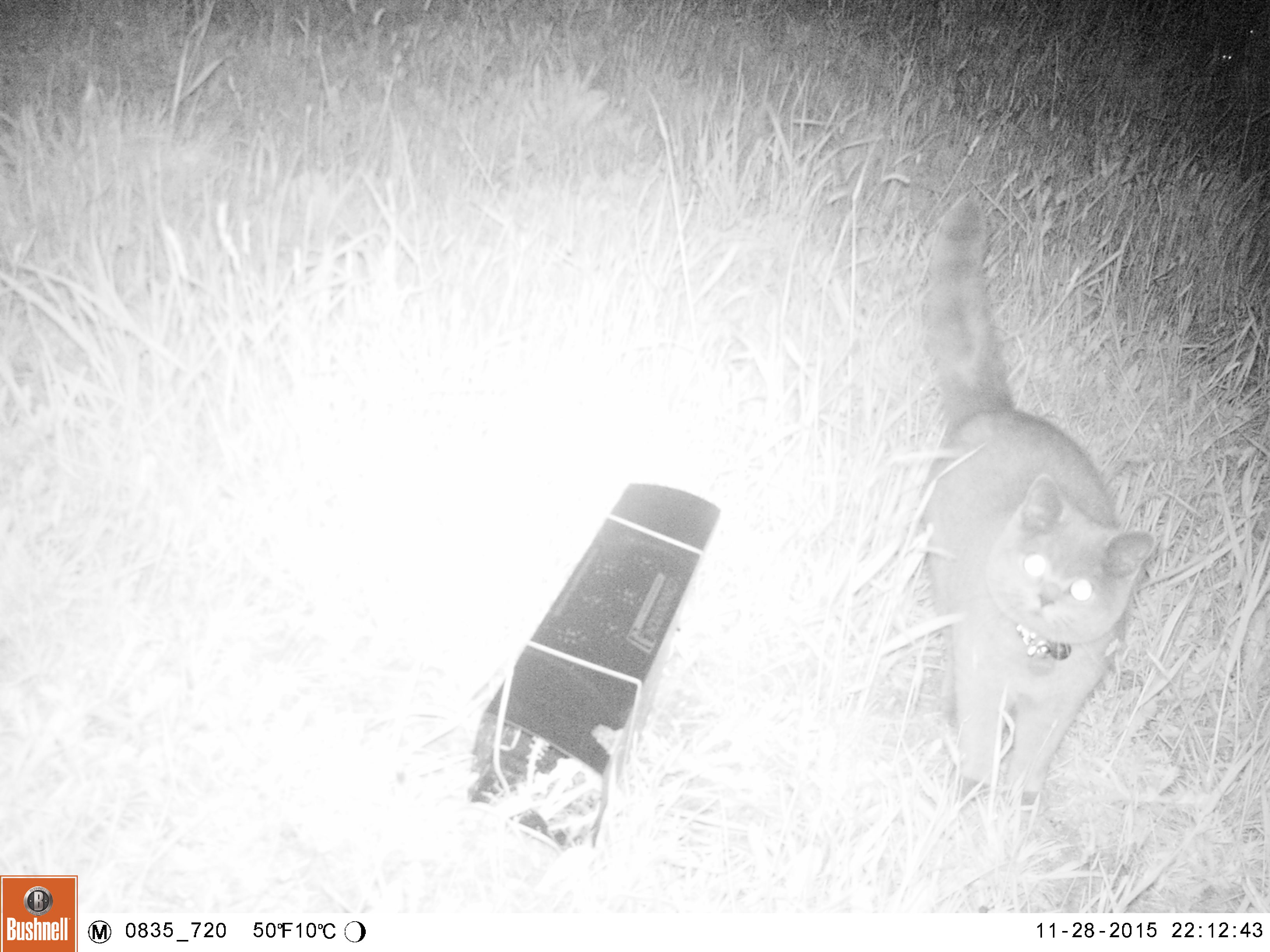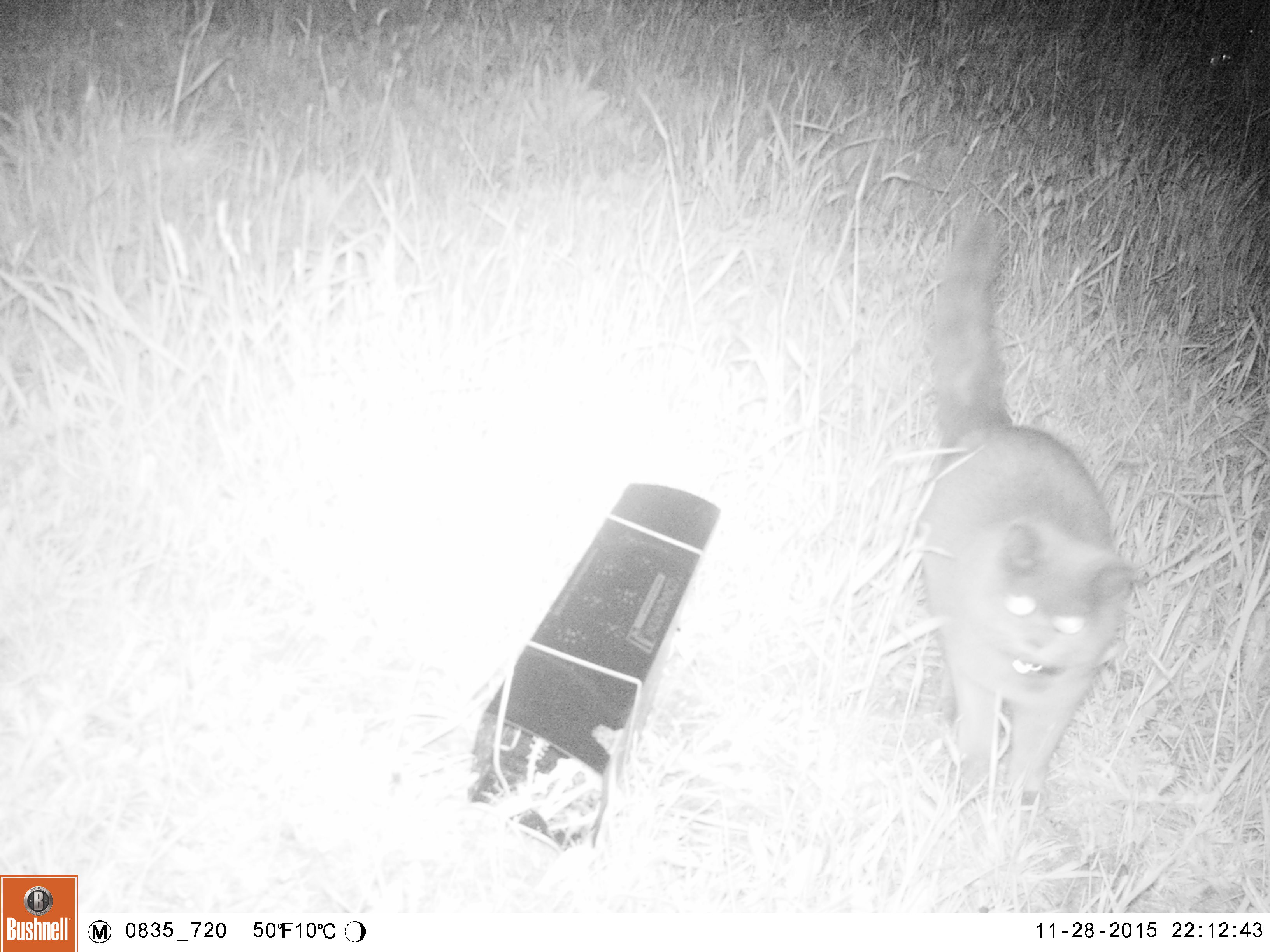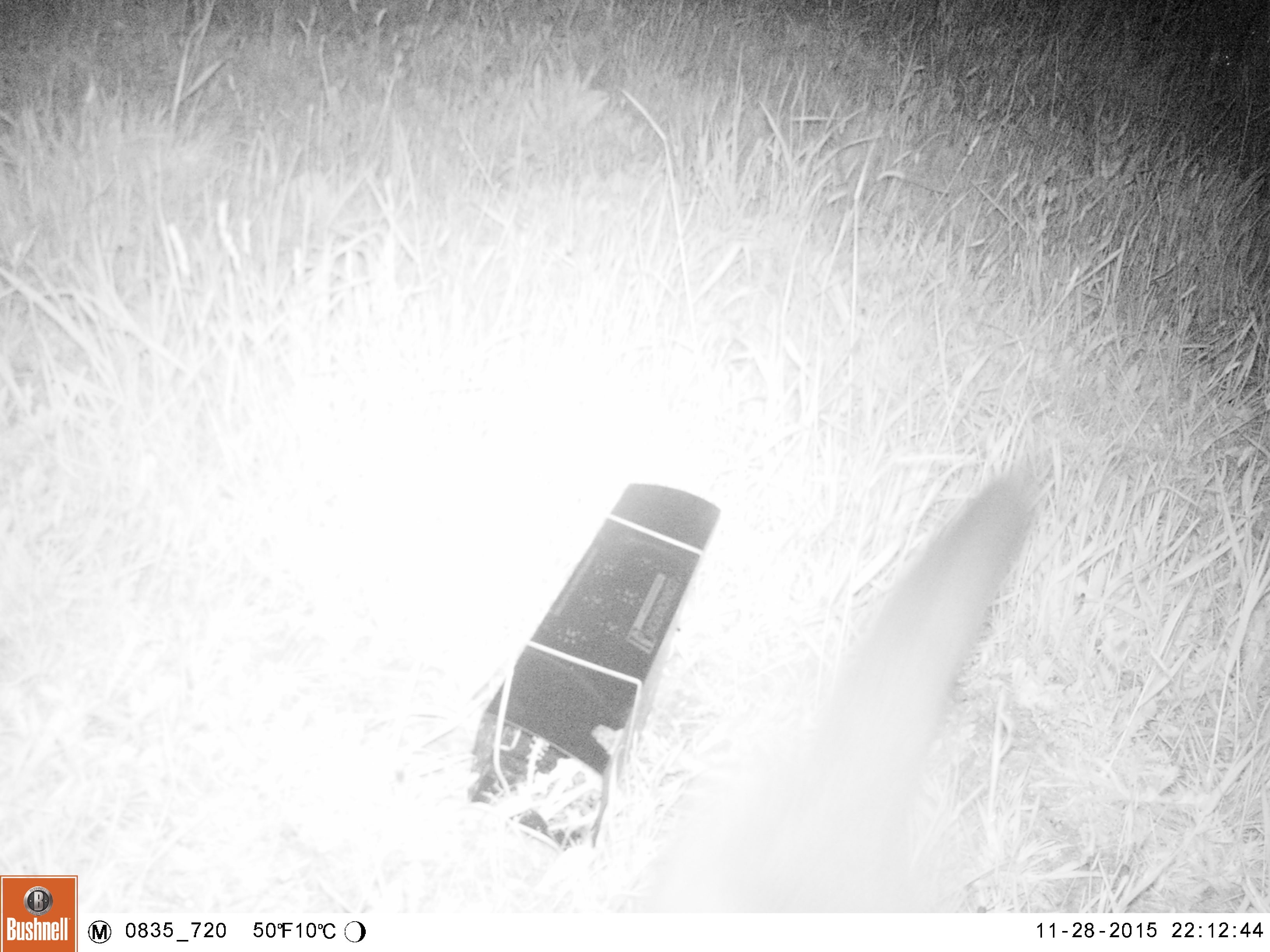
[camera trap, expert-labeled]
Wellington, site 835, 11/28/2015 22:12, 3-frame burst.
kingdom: Animalia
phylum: Chordata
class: Mammalia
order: Carnivora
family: Felidae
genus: Felis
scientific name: Felis catus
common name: cat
Cat (Felis catus).